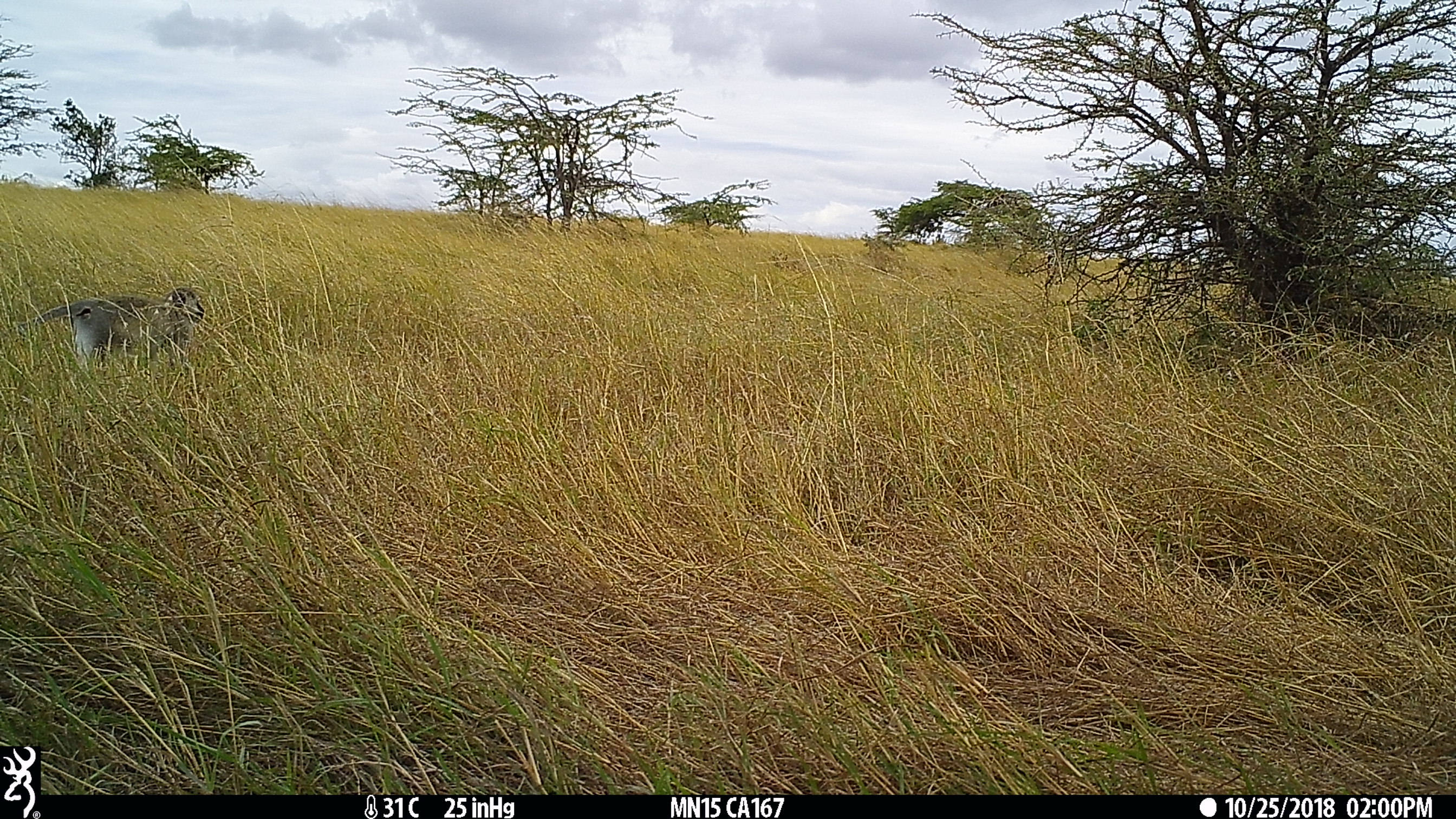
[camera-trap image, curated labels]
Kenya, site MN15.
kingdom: Animalia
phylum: Chordata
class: Mammalia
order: Lagomorpha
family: Leporidae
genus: Lepus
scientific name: Lepus capensis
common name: cape hare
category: hare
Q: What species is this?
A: Hare (cape hare) (Lepus capensis).